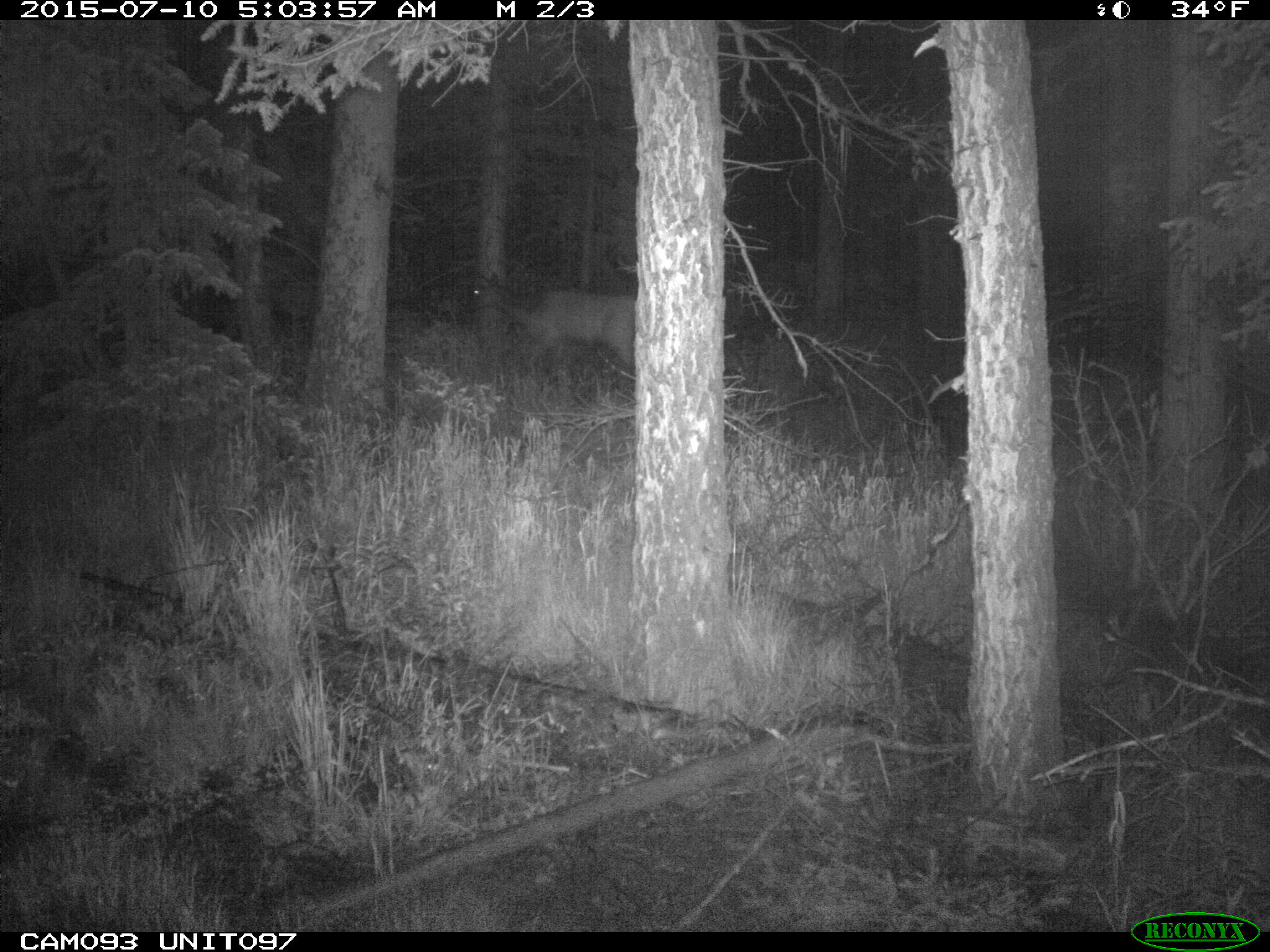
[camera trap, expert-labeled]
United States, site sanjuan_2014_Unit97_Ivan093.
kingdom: Animalia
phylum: Chordata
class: Mammalia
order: Artiodactyla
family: Cervidae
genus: Cervus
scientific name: Cervus elaphus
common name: red deer